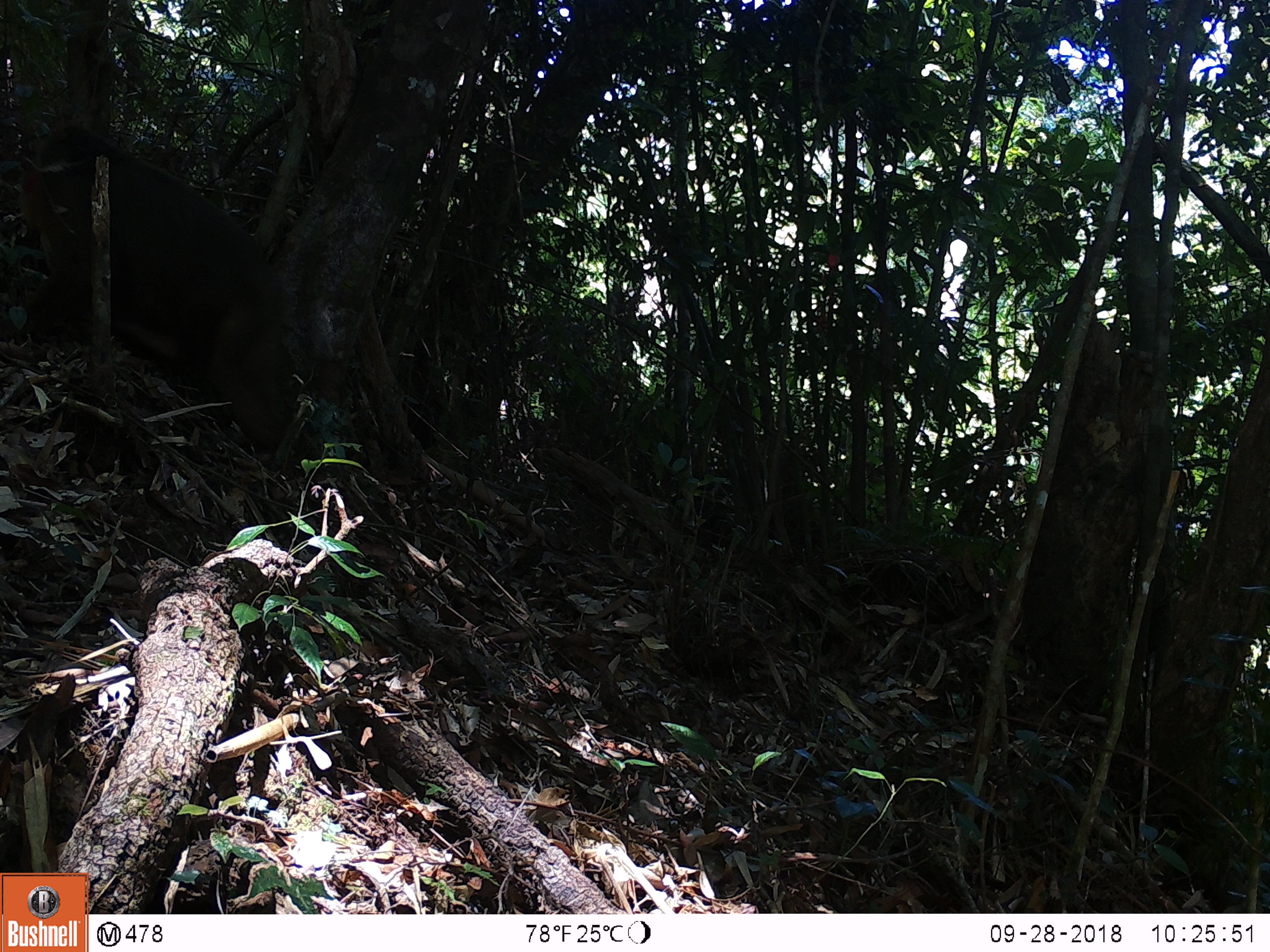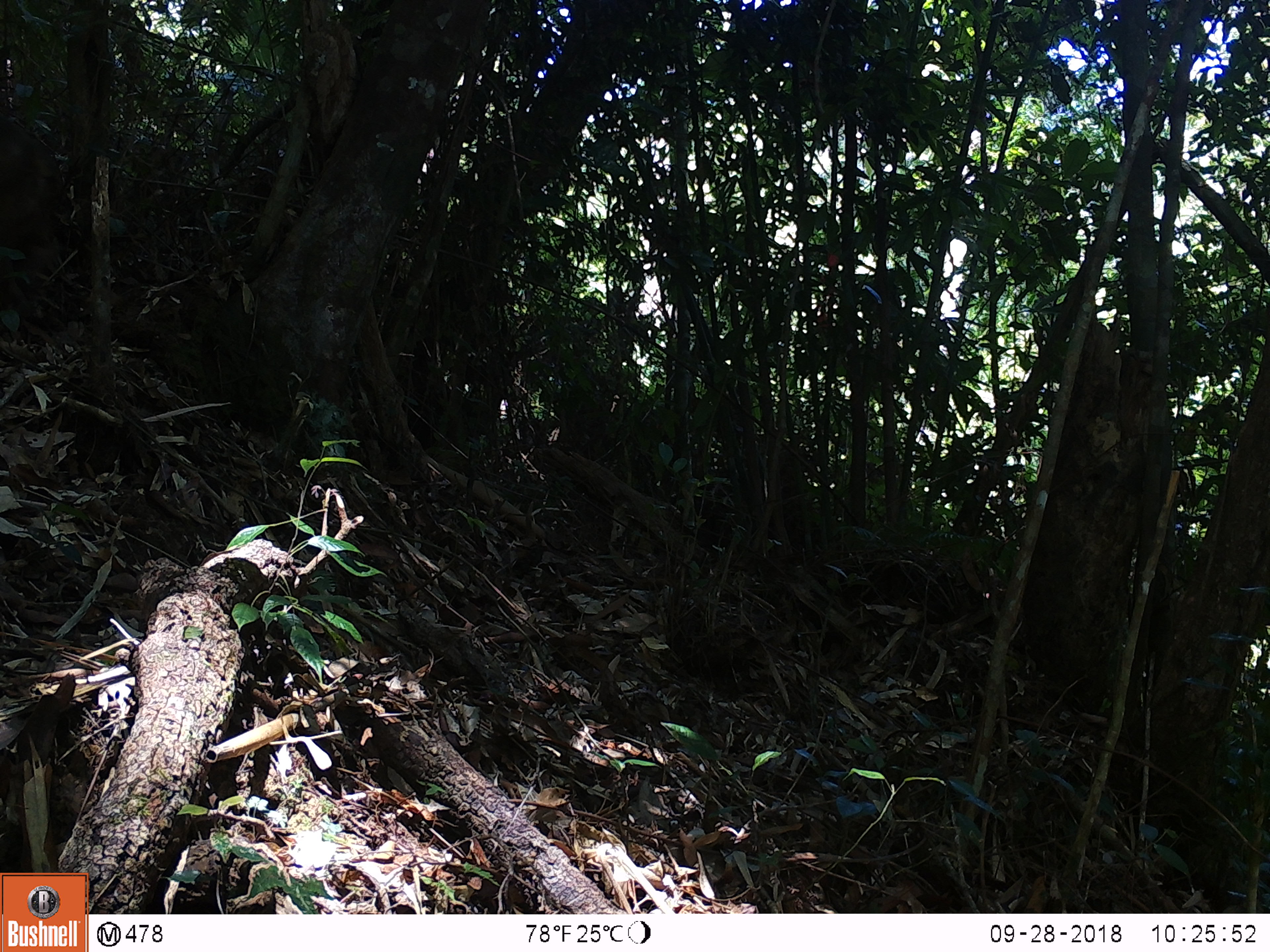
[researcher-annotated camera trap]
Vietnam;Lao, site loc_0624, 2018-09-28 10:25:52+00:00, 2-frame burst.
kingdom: Animalia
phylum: Chordata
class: Mammalia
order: Primates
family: Cercopithecidae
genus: Macaca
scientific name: Macaca arctoides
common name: stump-tailed macaque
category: stump tailed macaque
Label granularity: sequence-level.